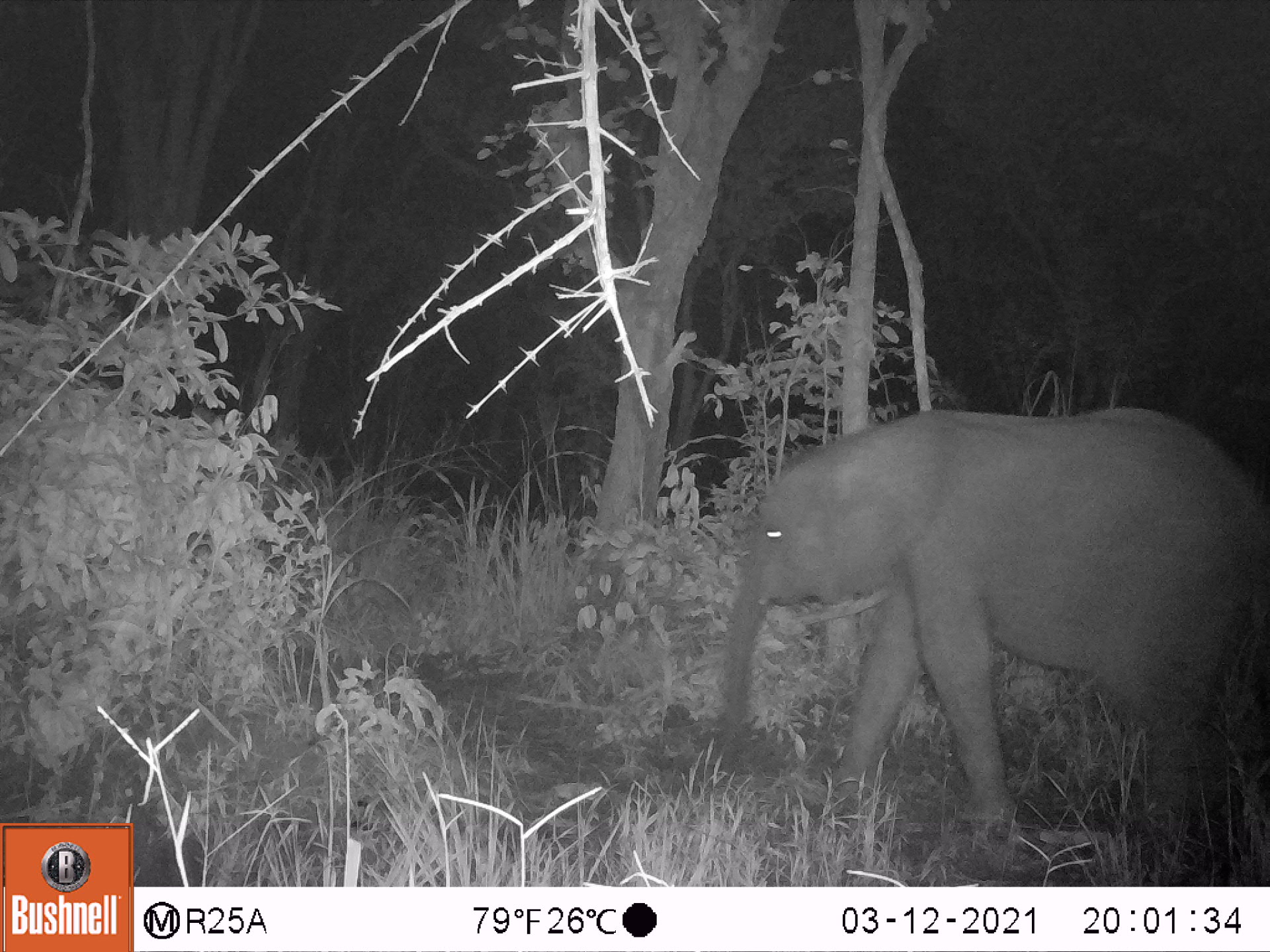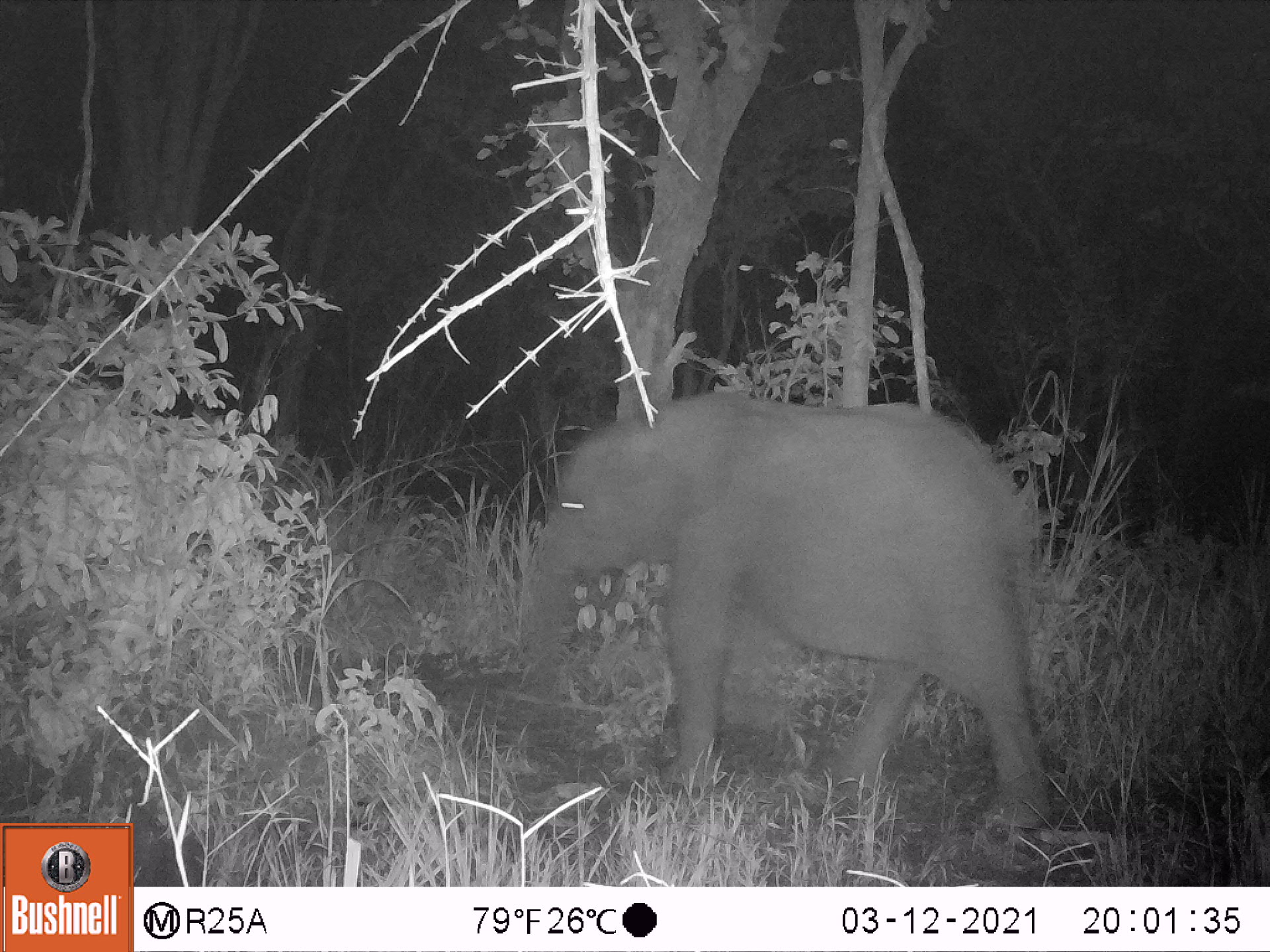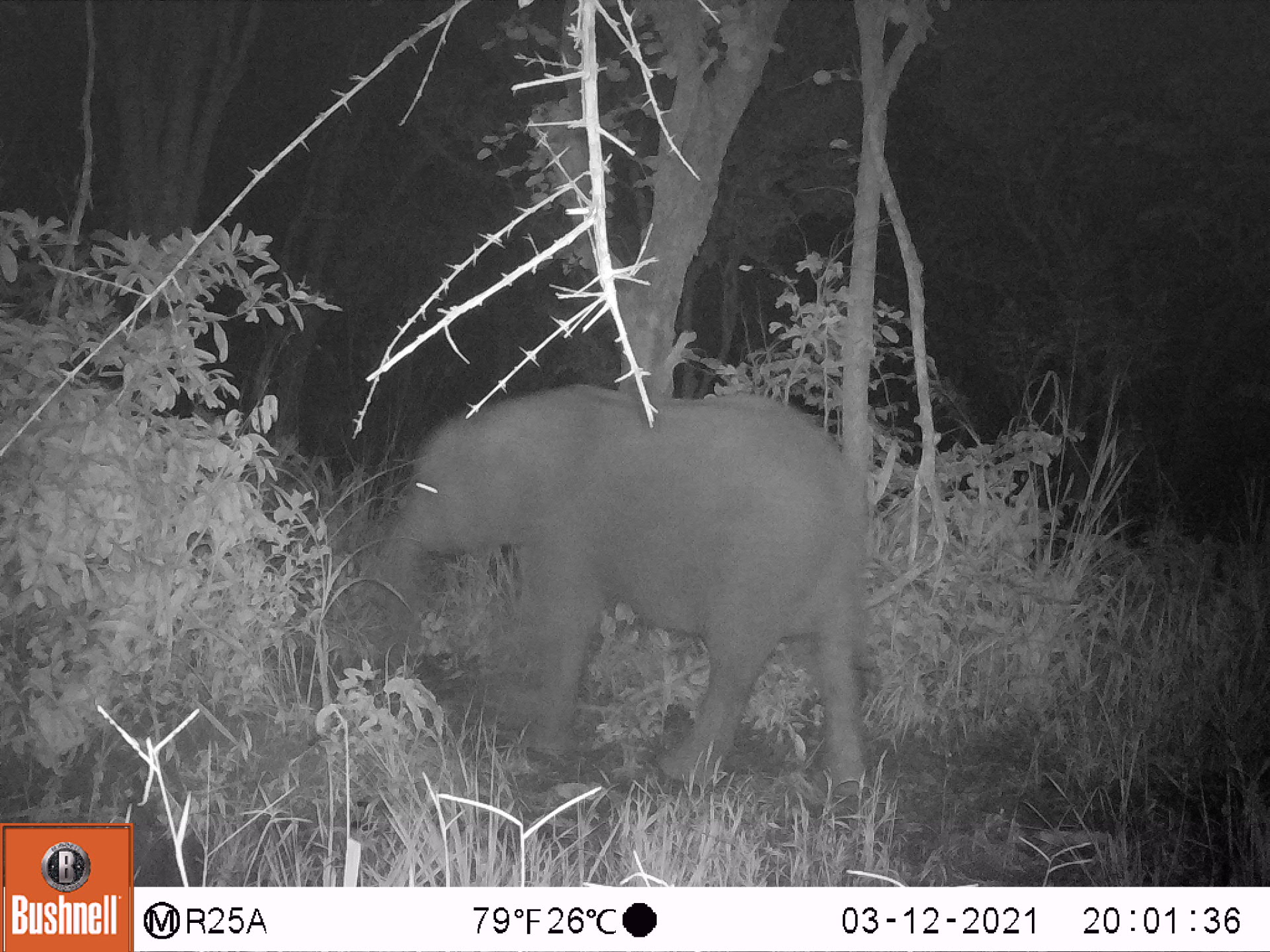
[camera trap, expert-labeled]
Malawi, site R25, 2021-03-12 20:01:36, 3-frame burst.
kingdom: Animalia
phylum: Chordata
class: Mammalia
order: Proboscidea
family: Elephantidae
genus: Loxodonta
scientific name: Loxodonta africana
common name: african savanna elephant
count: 1